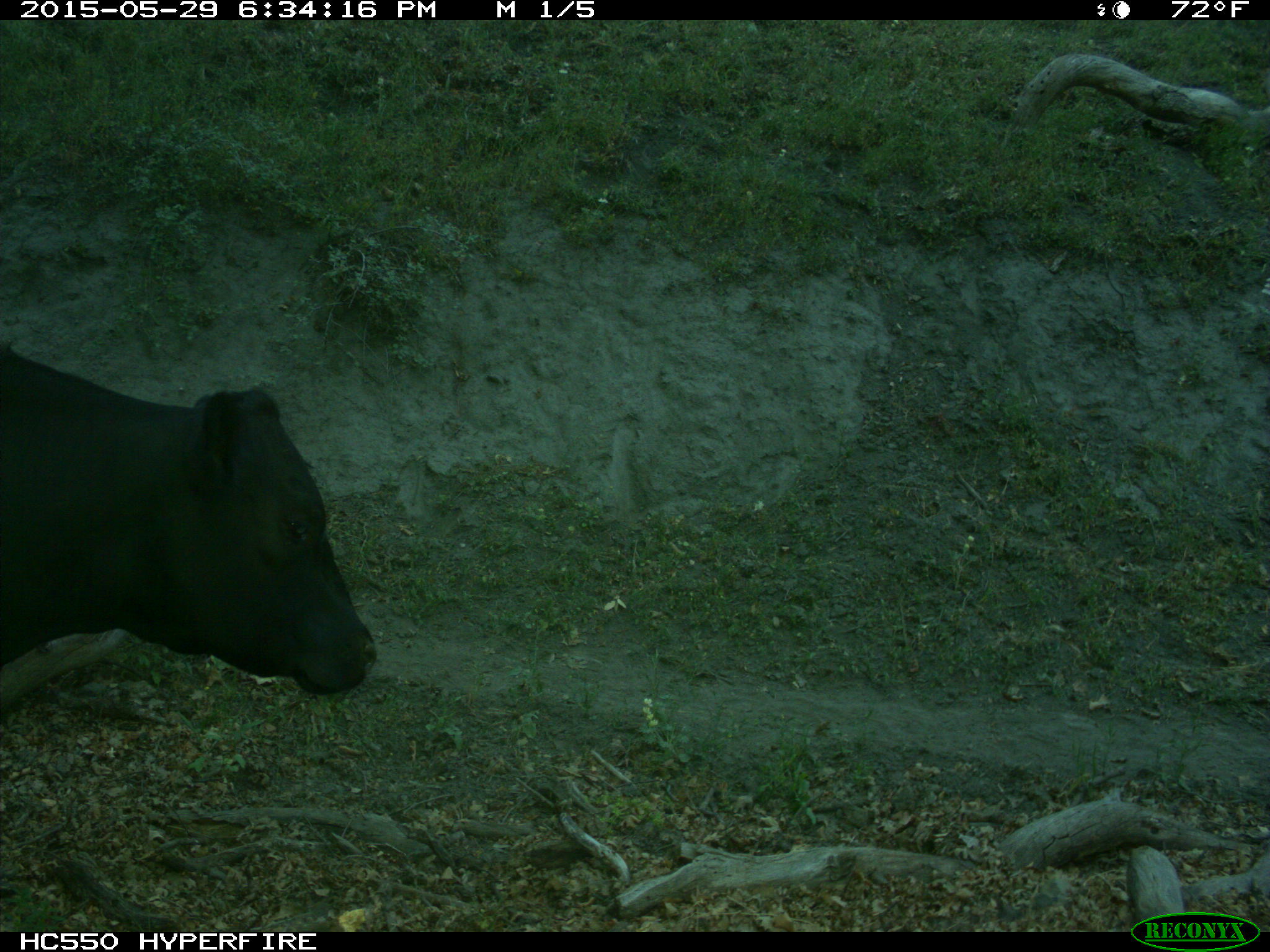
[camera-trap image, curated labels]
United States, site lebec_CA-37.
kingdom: Animalia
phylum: Chordata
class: Mammalia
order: Artiodactyla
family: Bovidae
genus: Bos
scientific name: Bos taurus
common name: domestic cow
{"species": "Bos taurus (domestic cow)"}